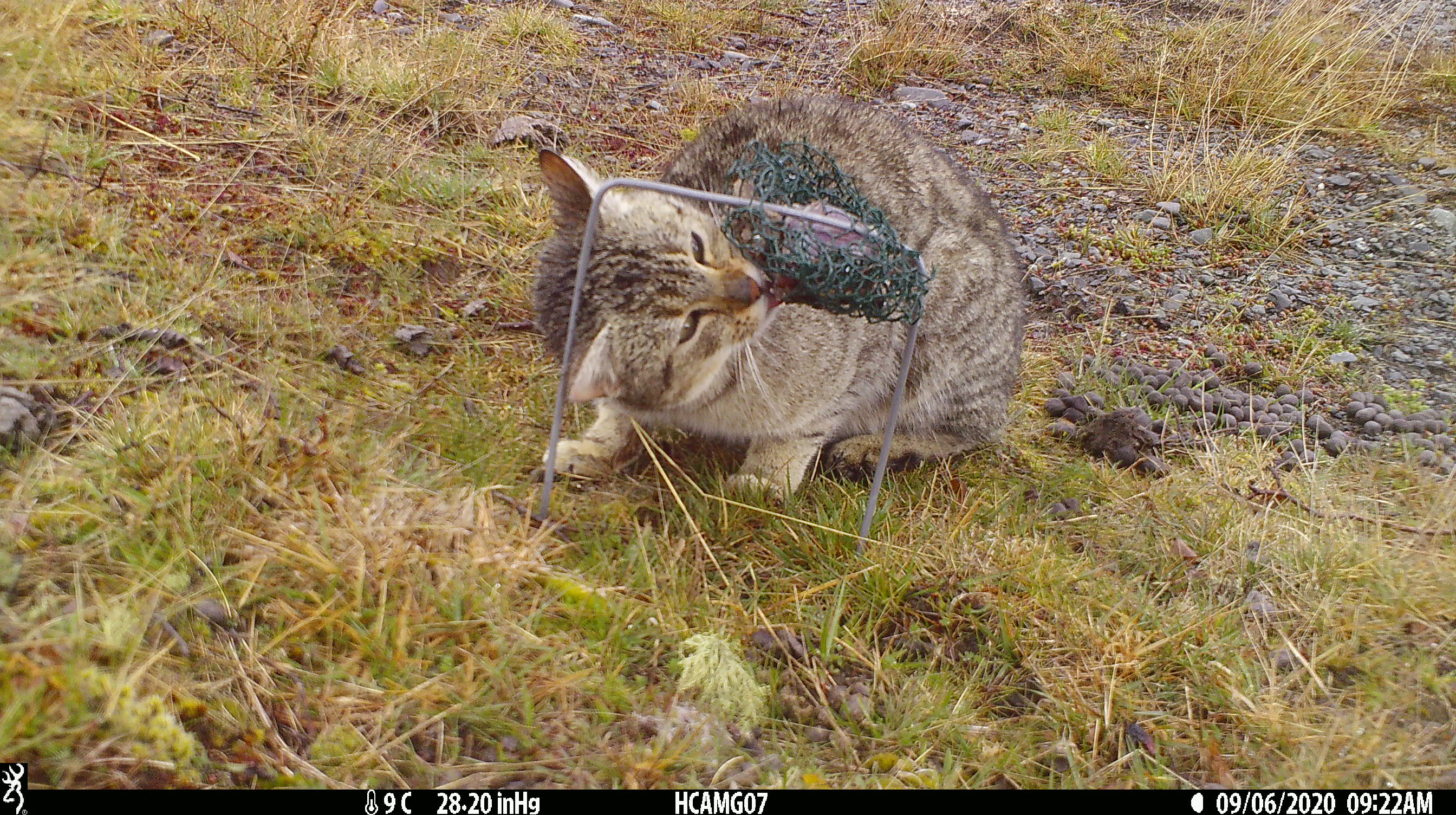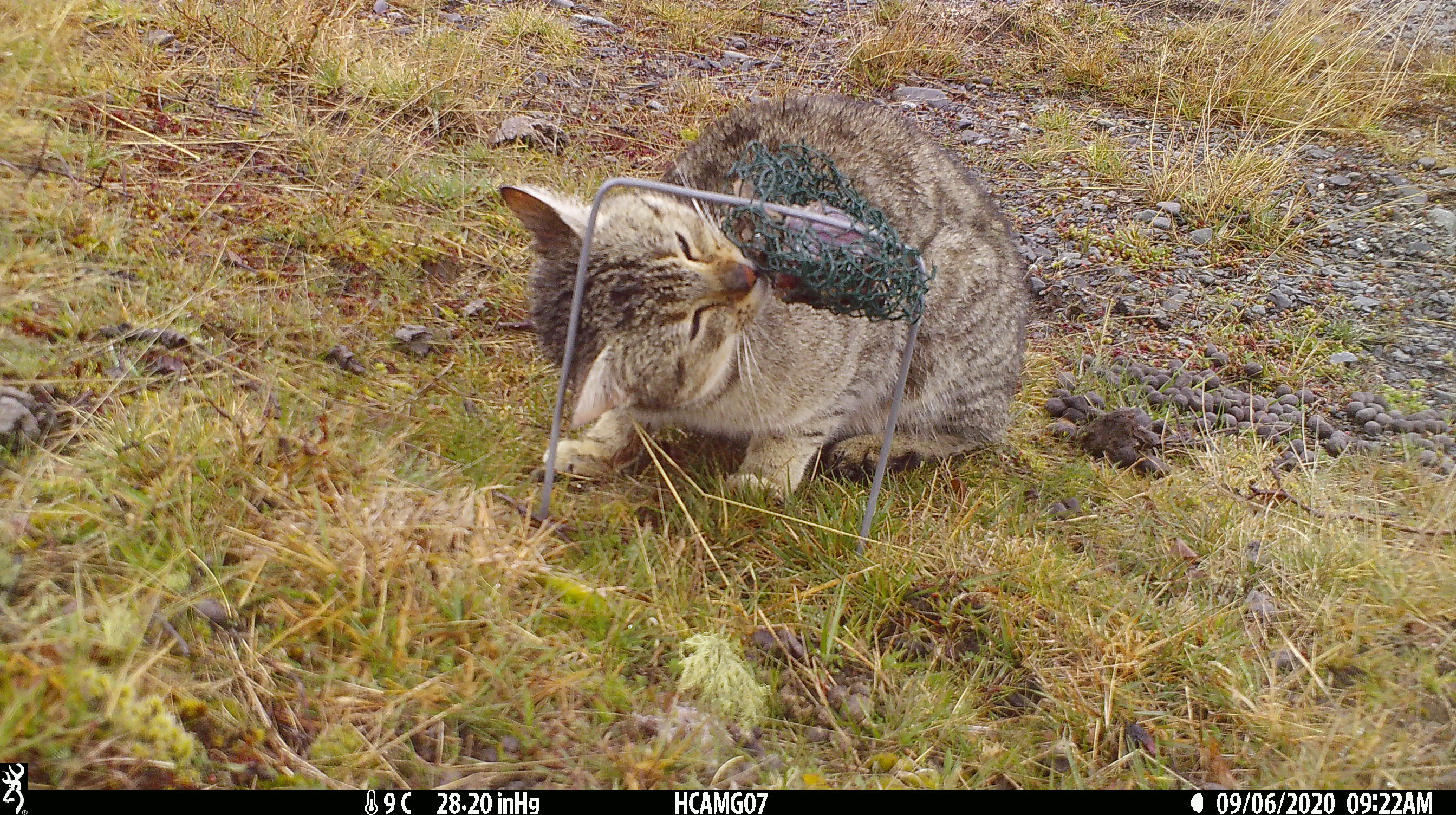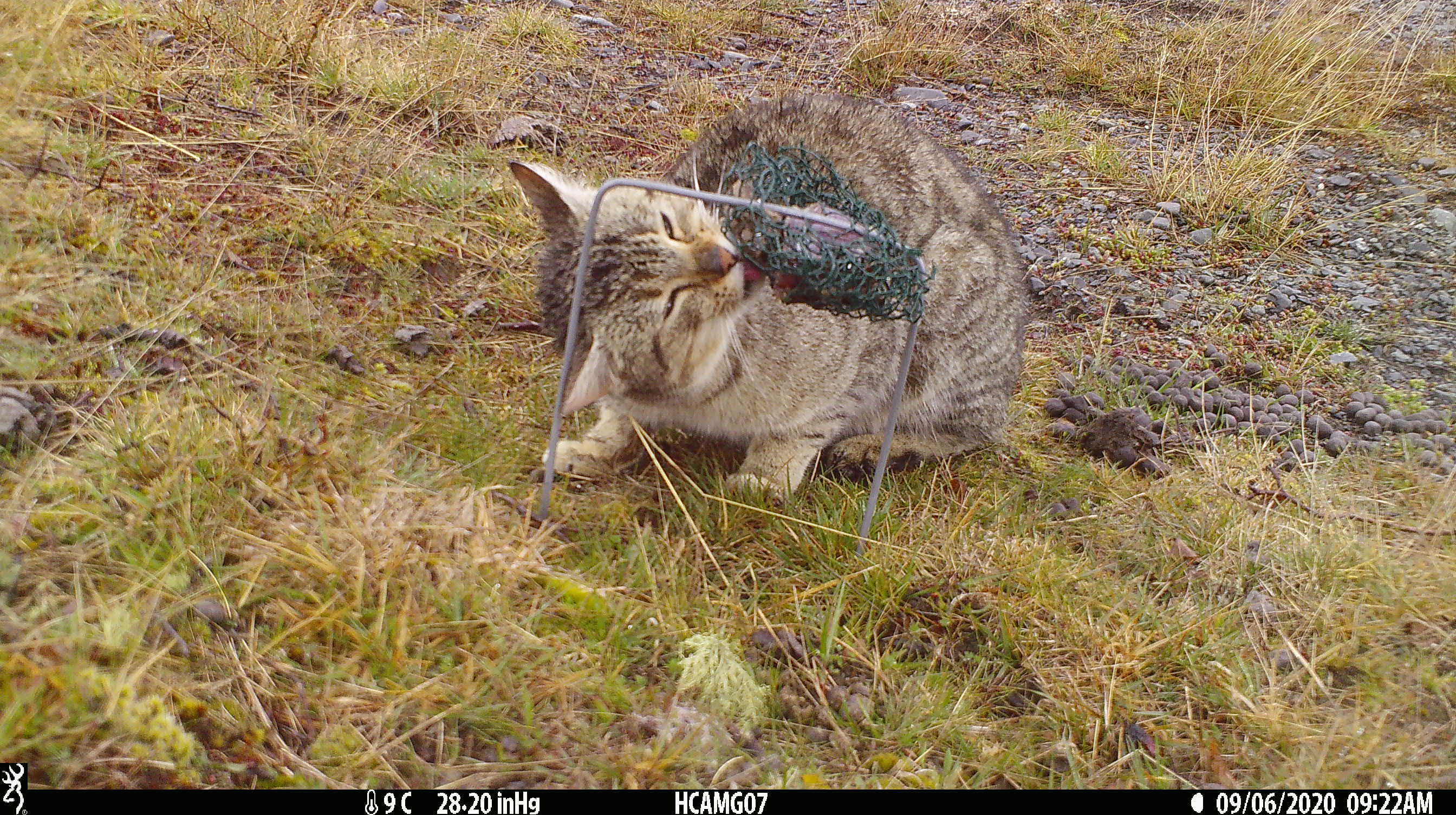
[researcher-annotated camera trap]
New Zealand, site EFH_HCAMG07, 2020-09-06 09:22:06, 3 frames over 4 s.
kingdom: Animalia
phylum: Chordata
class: Mammalia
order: Carnivora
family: Felidae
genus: Felis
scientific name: Felis catus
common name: domestic cat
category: cat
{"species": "cat (domestic cat) (Felis catus)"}